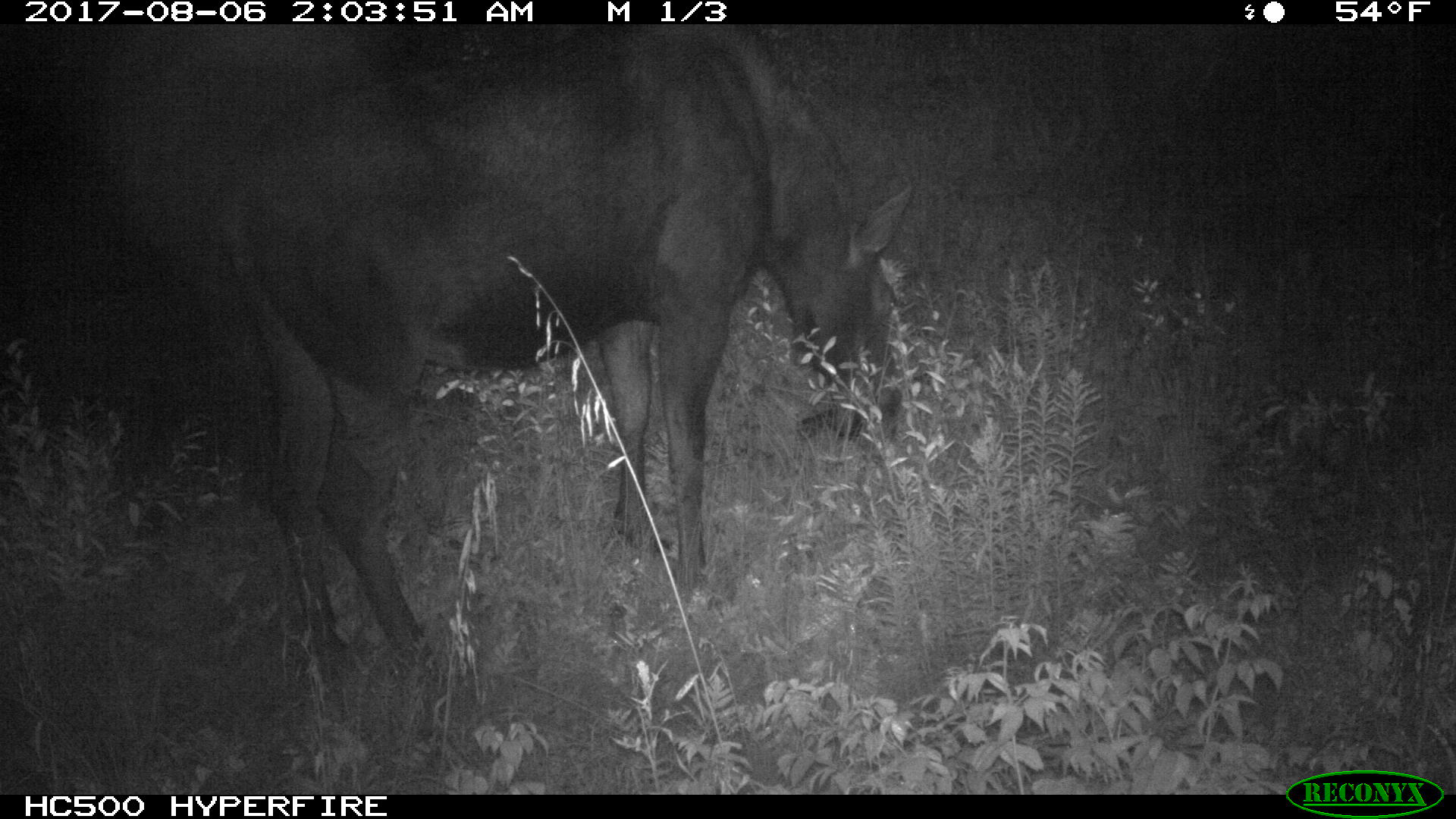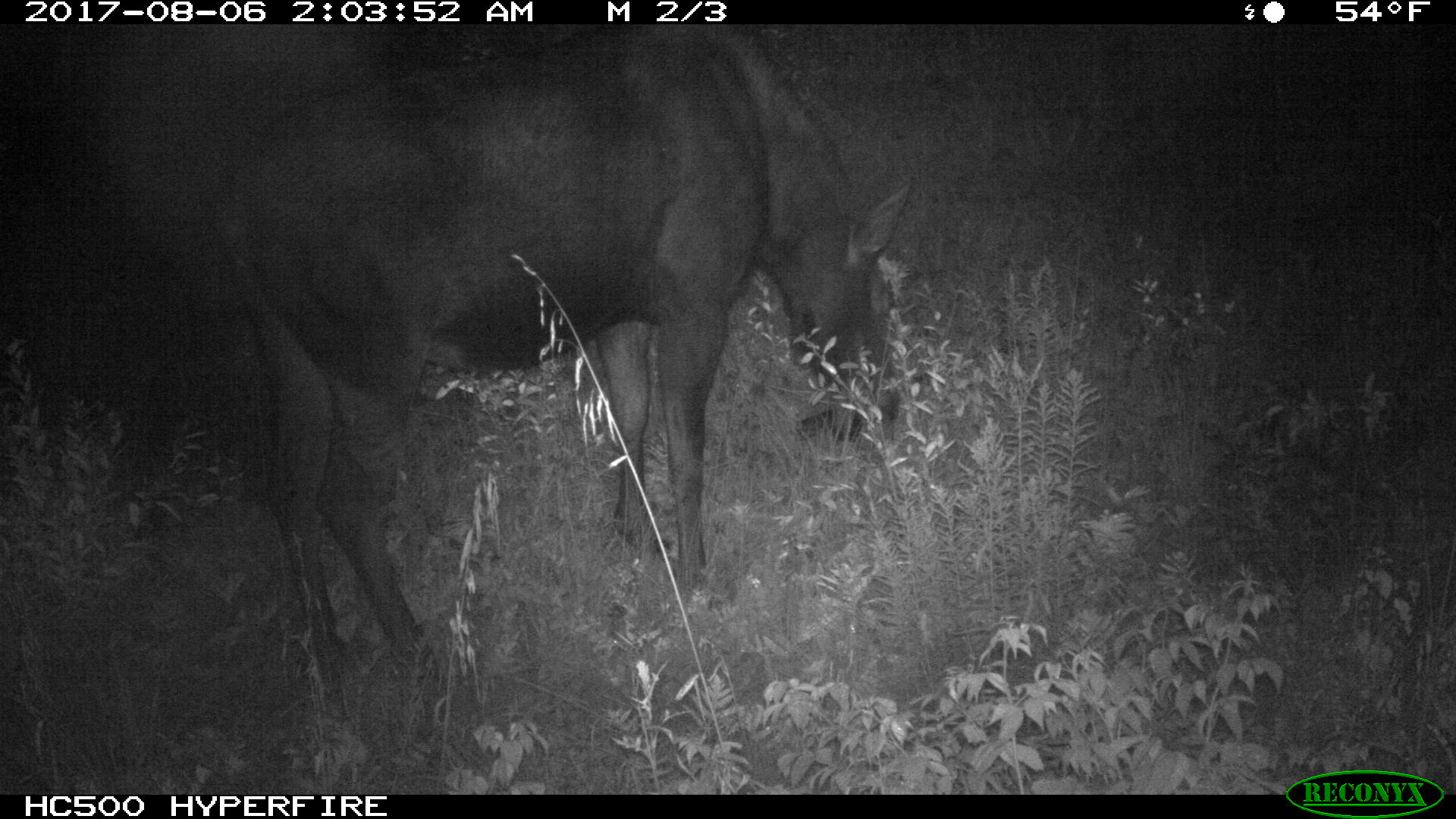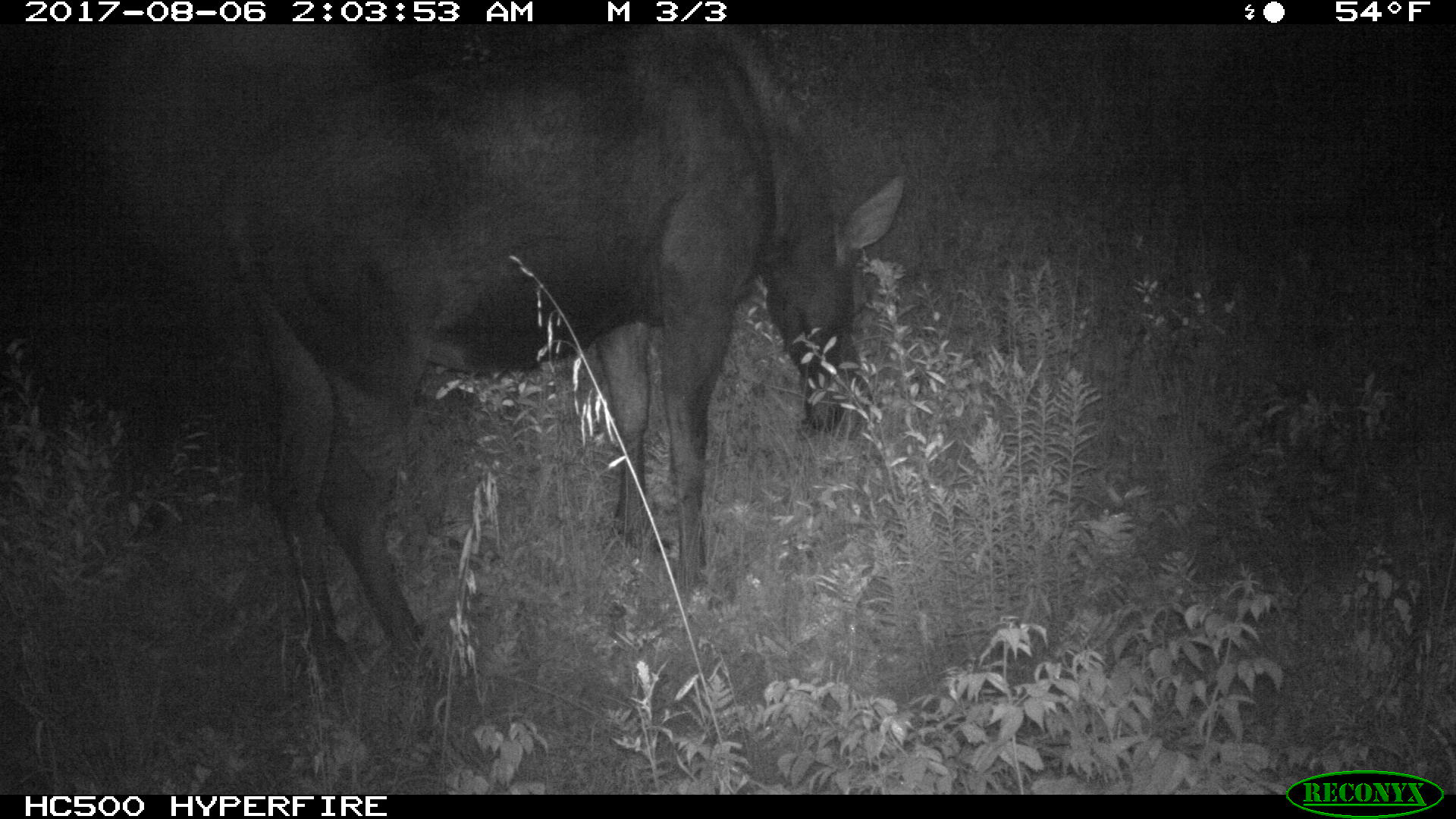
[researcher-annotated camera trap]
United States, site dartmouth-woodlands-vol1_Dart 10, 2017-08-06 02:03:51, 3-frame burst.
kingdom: Animalia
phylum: Chordata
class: Mammalia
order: Artiodactyla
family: Cervidae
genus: Alces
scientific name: Alces alces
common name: moose